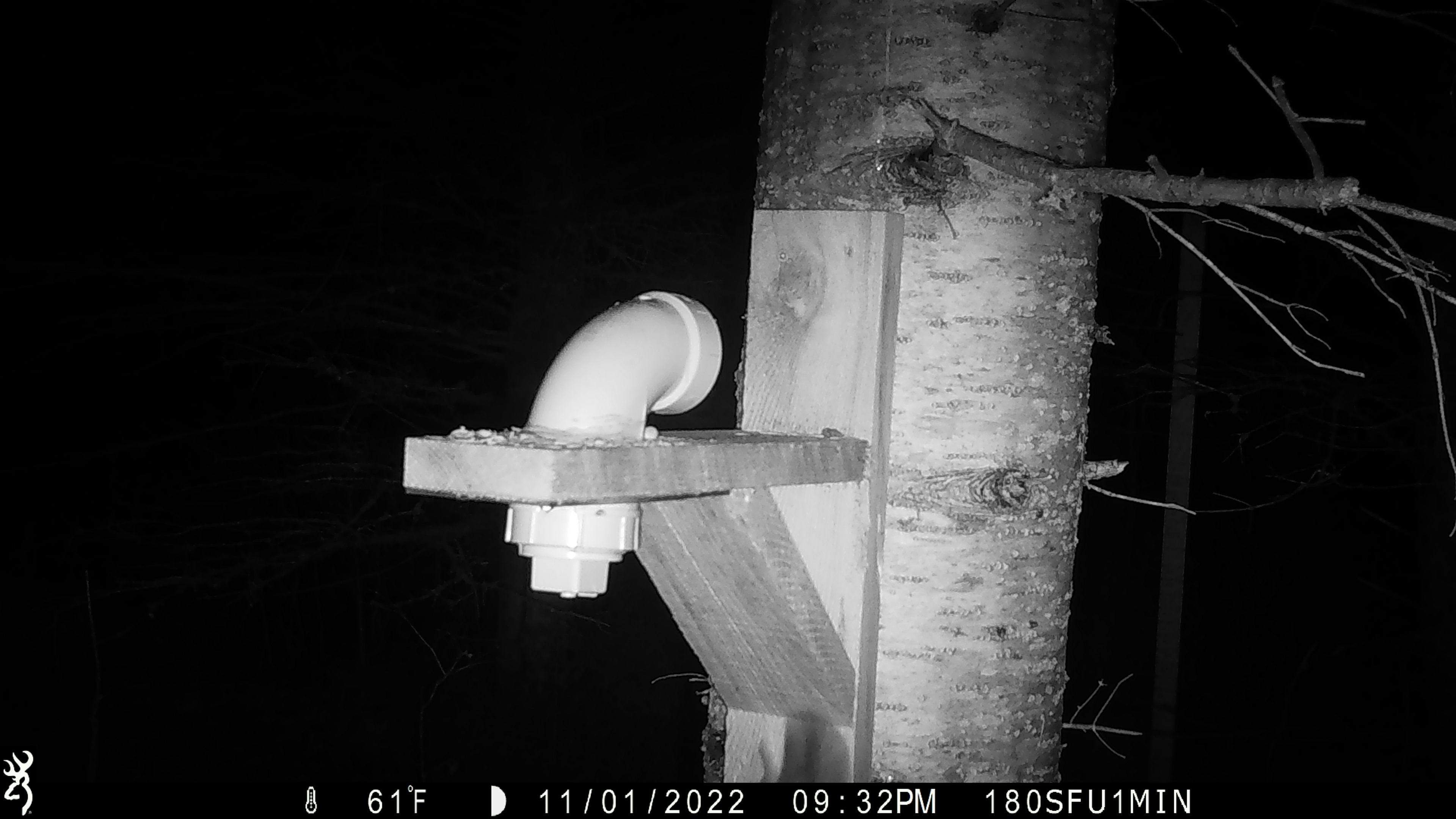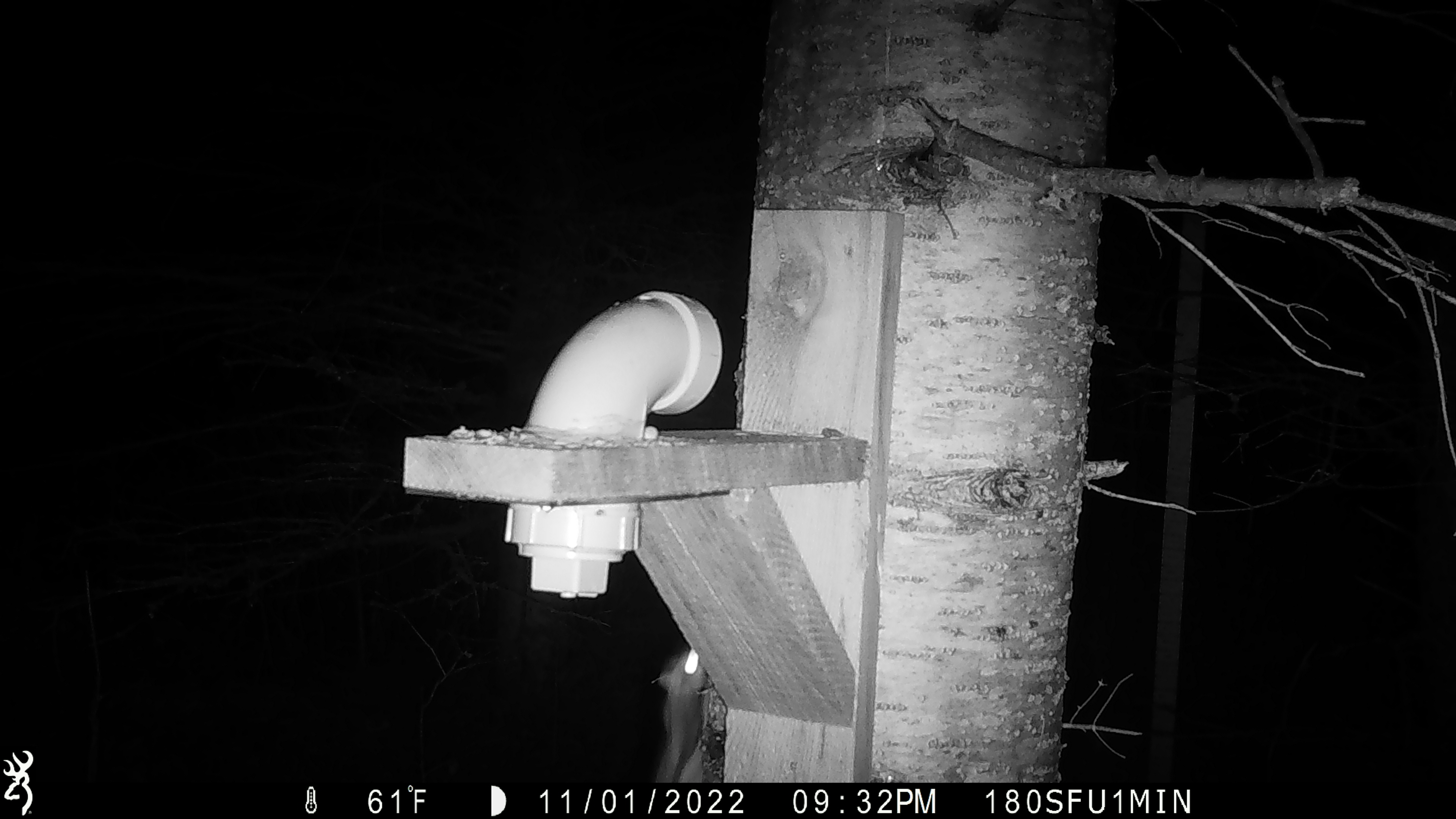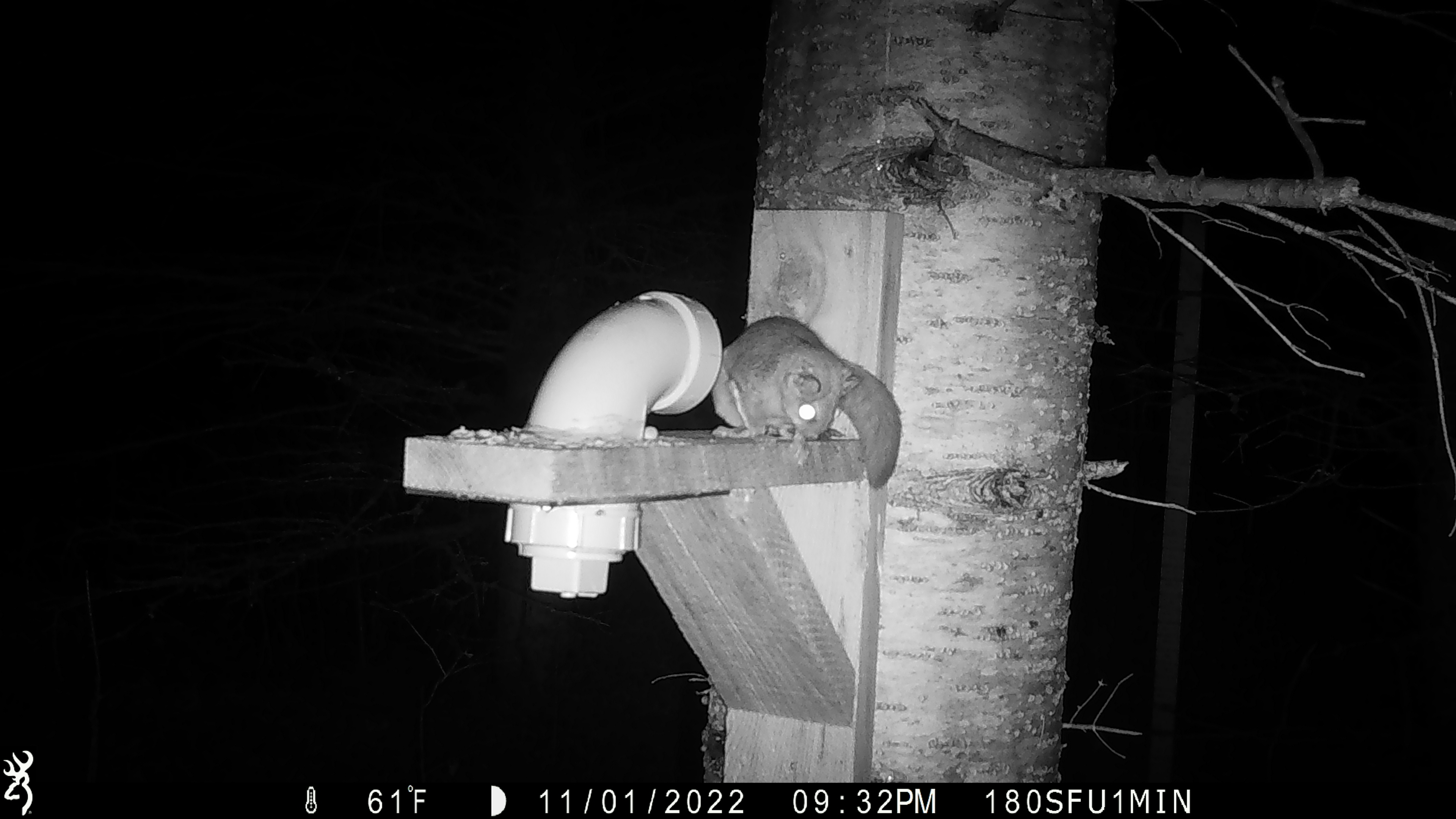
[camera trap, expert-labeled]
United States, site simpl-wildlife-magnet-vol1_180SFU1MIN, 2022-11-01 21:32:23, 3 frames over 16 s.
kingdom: Animalia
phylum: Chordata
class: Mammalia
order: Rodentia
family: Sciuridae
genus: Glaucomys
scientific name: Glaucomys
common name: flying squirrel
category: flying squirrel sp.